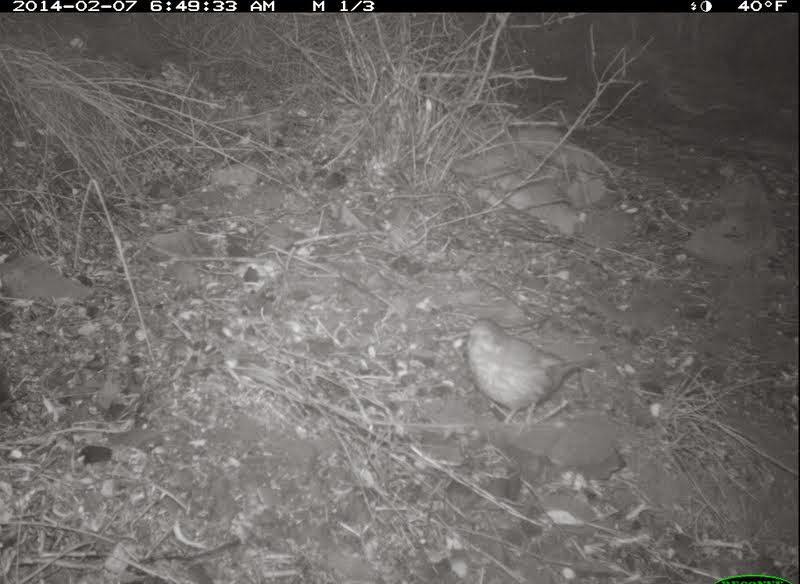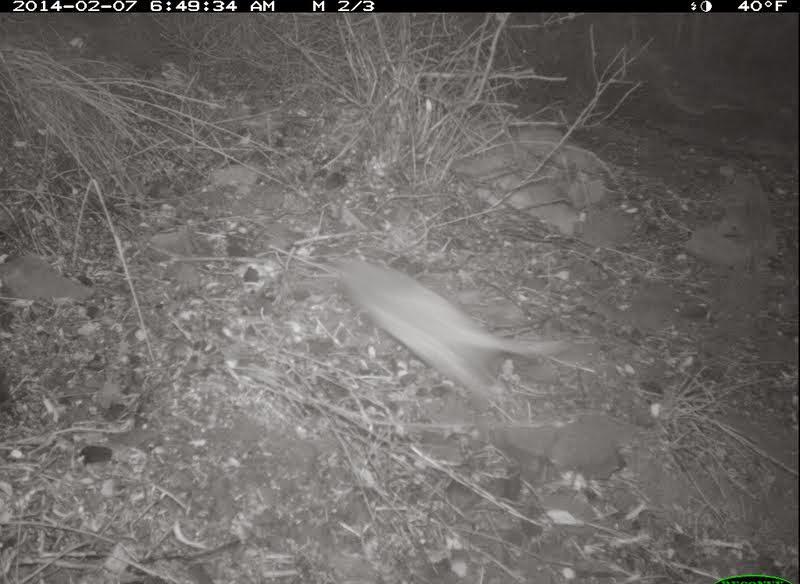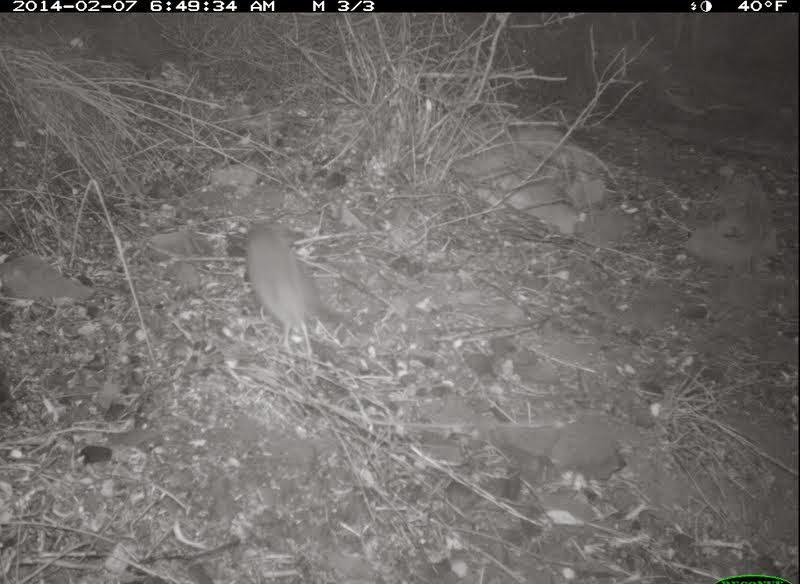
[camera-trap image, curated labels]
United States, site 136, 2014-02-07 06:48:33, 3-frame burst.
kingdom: Animalia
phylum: Chordata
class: Aves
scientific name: Aves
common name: bird